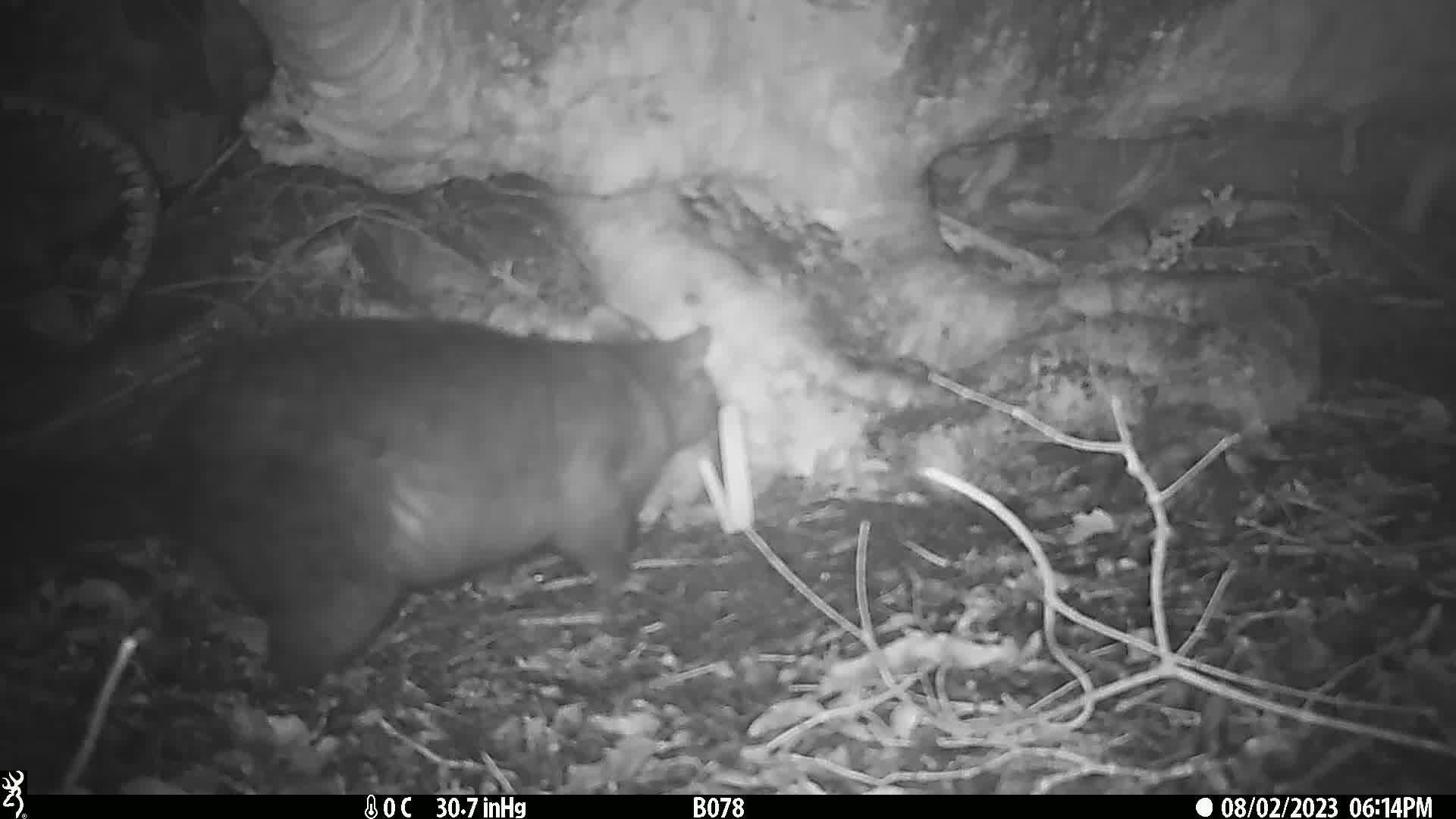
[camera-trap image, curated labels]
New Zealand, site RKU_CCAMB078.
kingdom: Animalia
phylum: Chordata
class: Mammalia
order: Diprotodontia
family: Phalangeridae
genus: Trichosurus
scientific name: Trichosurus vulpecula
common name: common brushtail possum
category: possum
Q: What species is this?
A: Possum (common brushtail possum) (Trichosurus vulpecula).